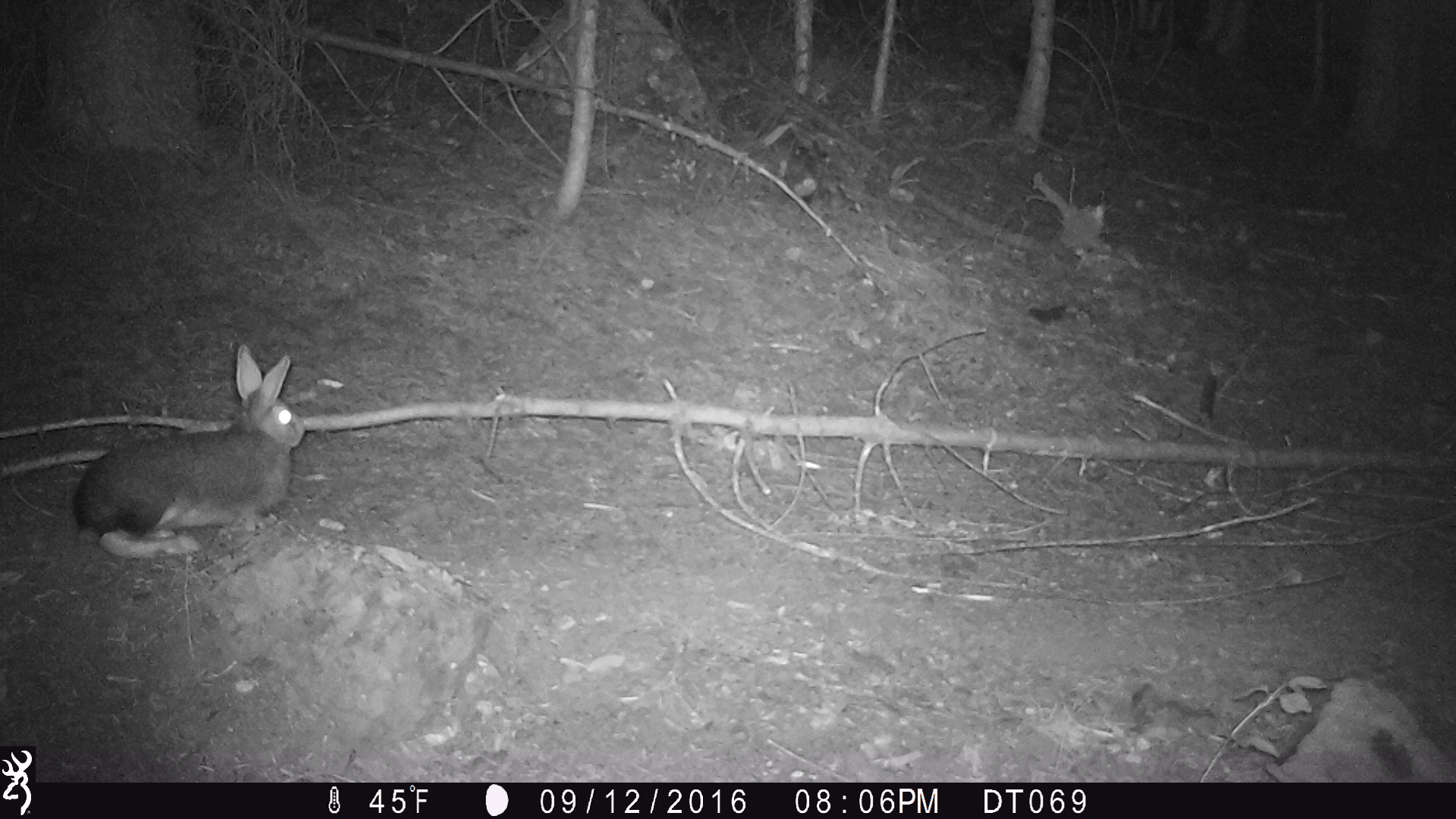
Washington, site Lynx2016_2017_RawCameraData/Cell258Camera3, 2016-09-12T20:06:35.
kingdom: Animalia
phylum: Chordata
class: Mammalia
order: Lagomorpha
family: Leporidae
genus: Lepus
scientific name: Lepus americanus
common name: snowshoe hare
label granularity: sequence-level